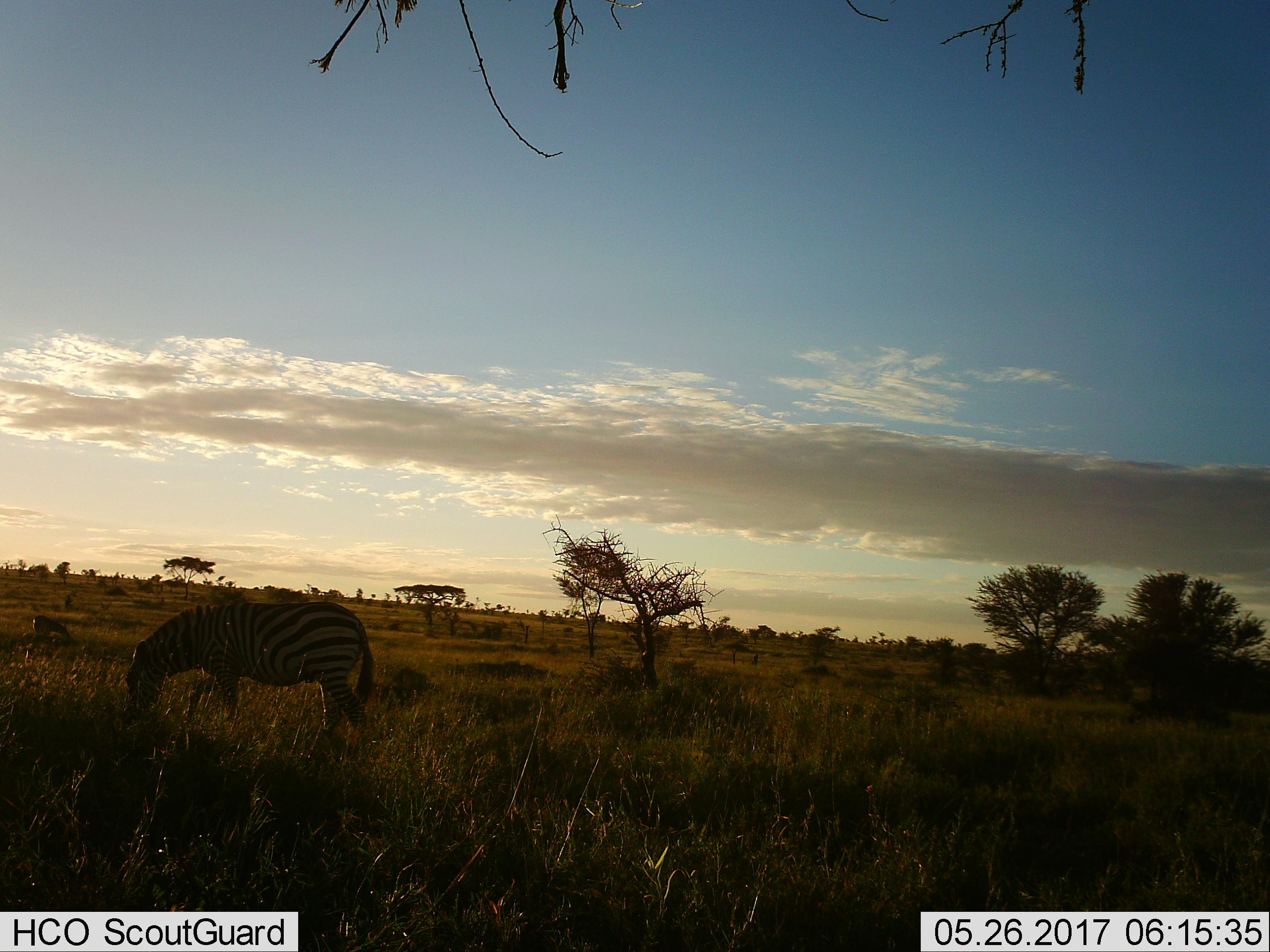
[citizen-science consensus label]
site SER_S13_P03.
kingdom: Animalia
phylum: Chordata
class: Mammalia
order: Perissodactyla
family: Equidae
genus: Equus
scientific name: Equus quagga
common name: plains zebra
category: zebraplains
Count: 2.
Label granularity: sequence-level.